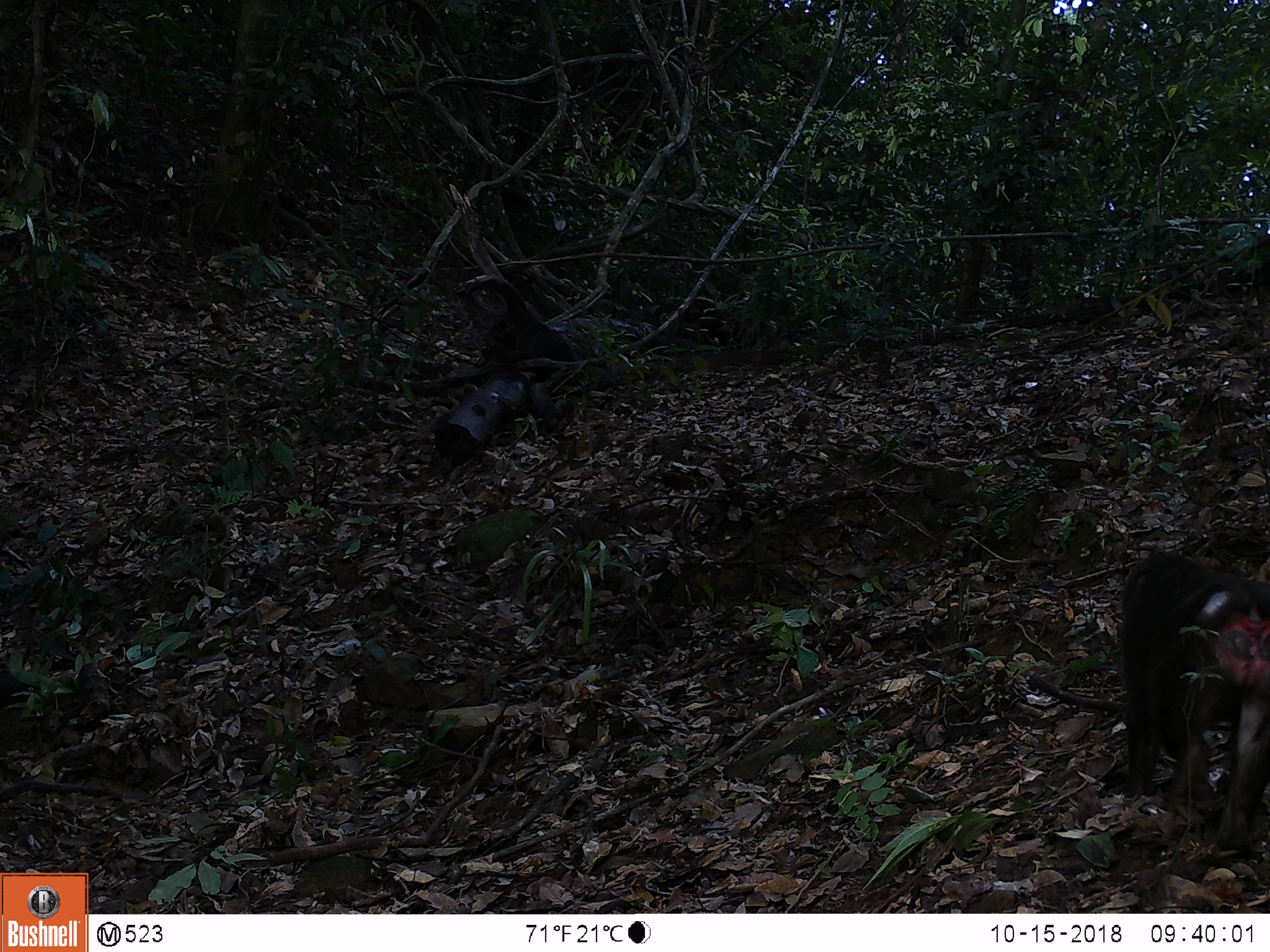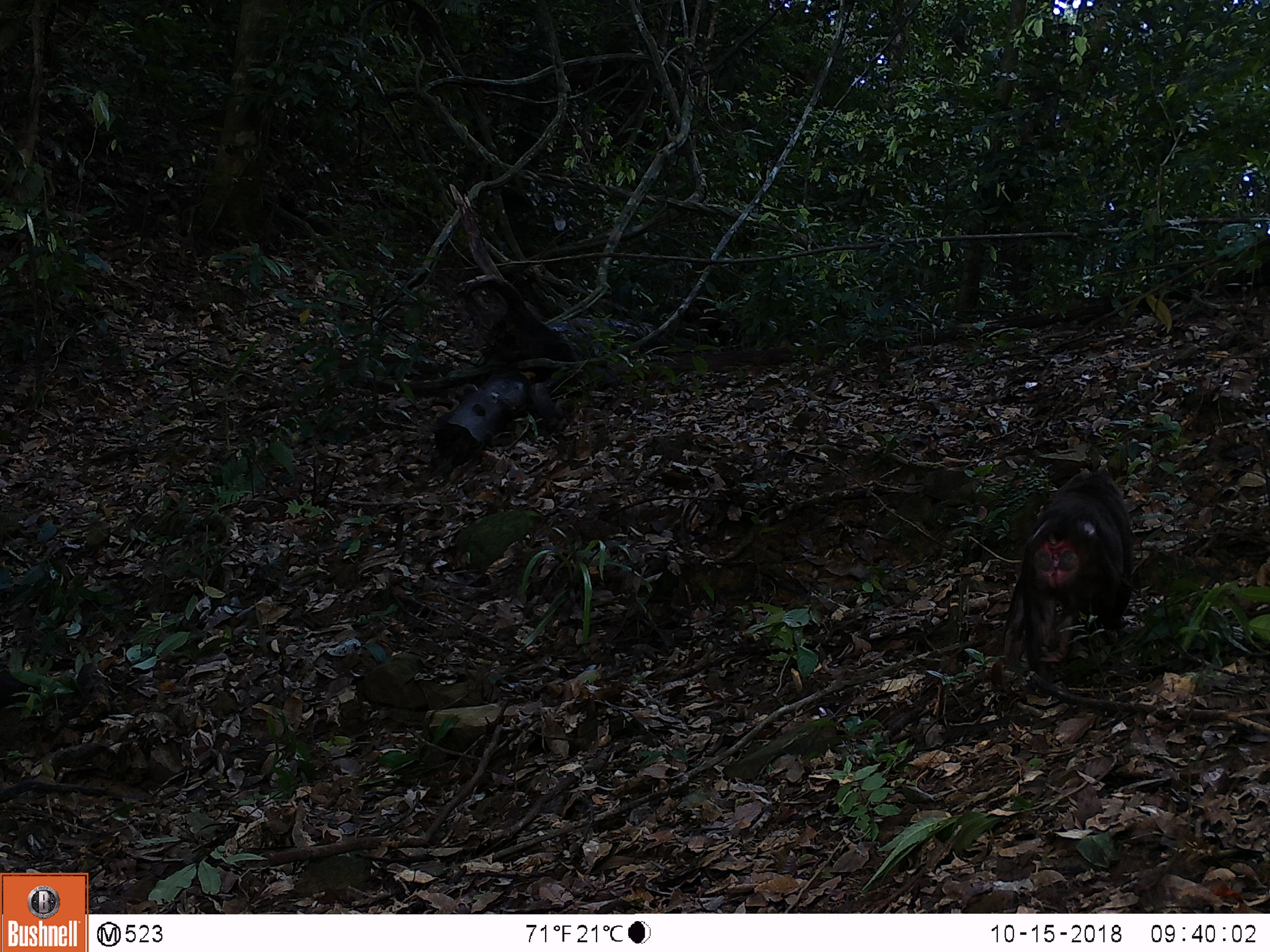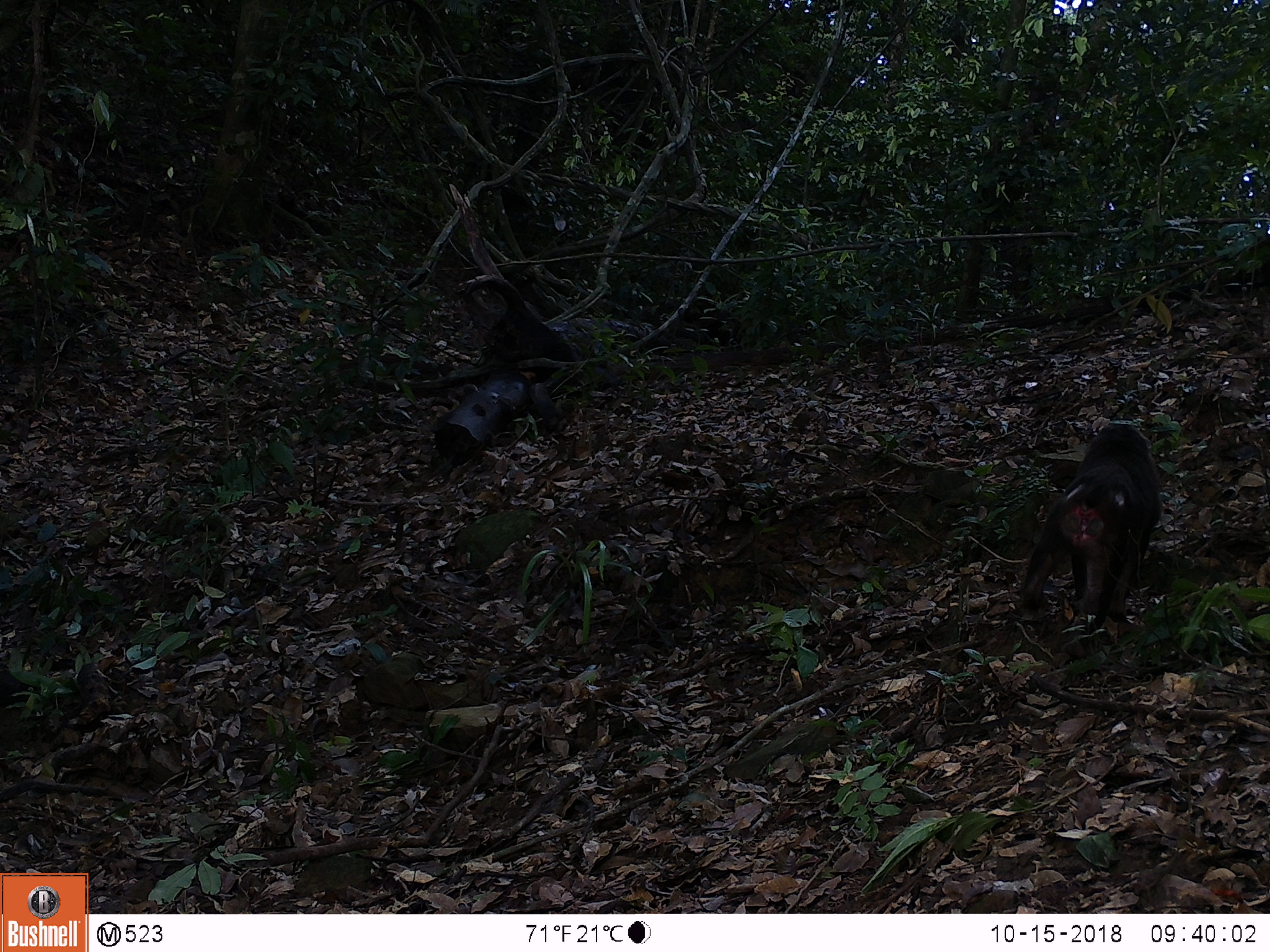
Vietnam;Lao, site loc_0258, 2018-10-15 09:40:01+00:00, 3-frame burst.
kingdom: Animalia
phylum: Chordata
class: Mammalia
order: Primates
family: Cercopithecidae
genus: Macaca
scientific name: Macaca arctoides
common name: stump-tailed macaque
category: stump tailed macaque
Stump tailed macaque (stump-tailed macaque) (Macaca arctoides). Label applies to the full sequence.